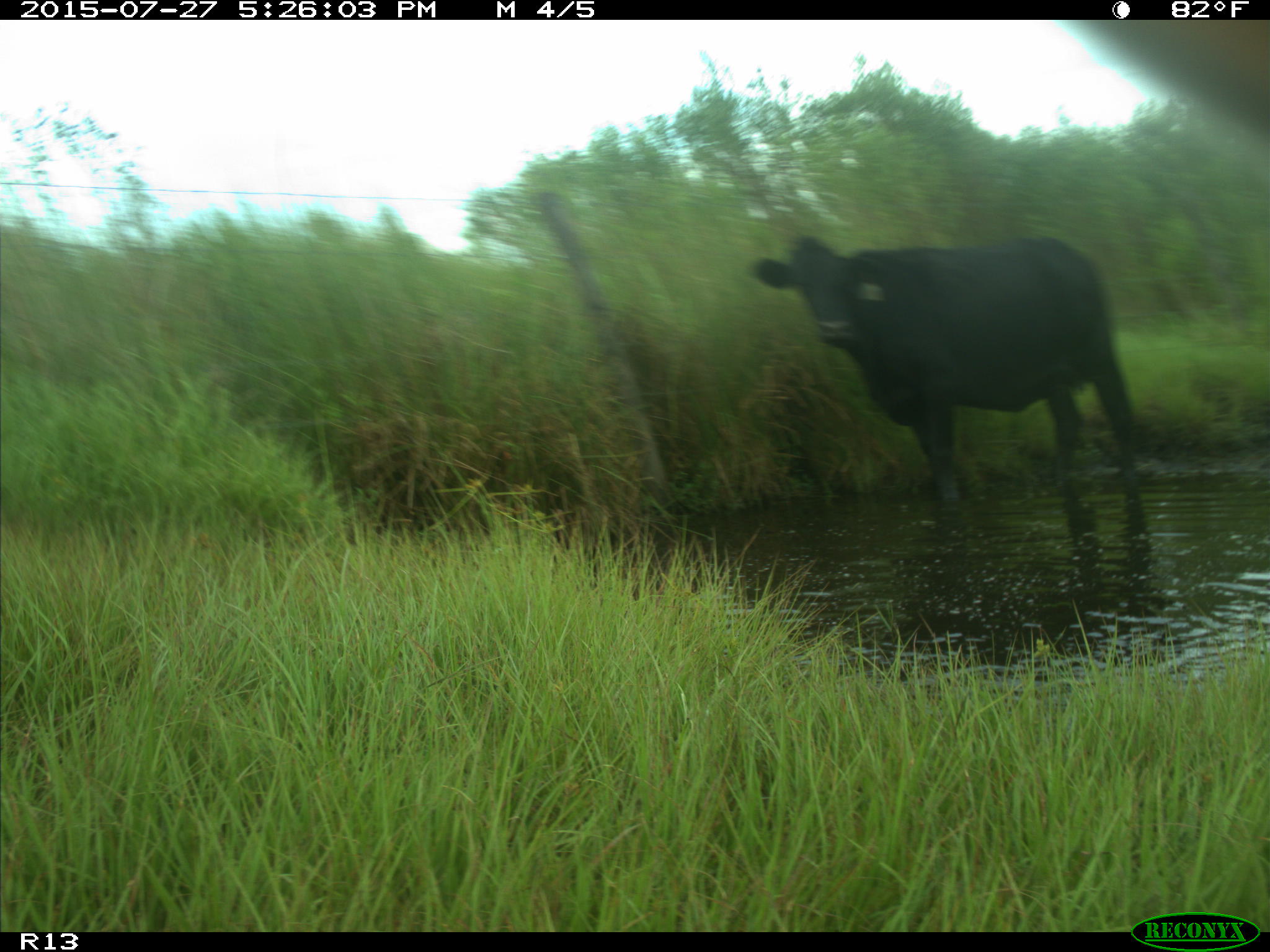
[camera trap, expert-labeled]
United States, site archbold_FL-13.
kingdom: Animalia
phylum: Chordata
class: Mammalia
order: Artiodactyla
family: Bovidae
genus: Bos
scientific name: Bos taurus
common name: domestic cow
Bos taurus (domestic cow).